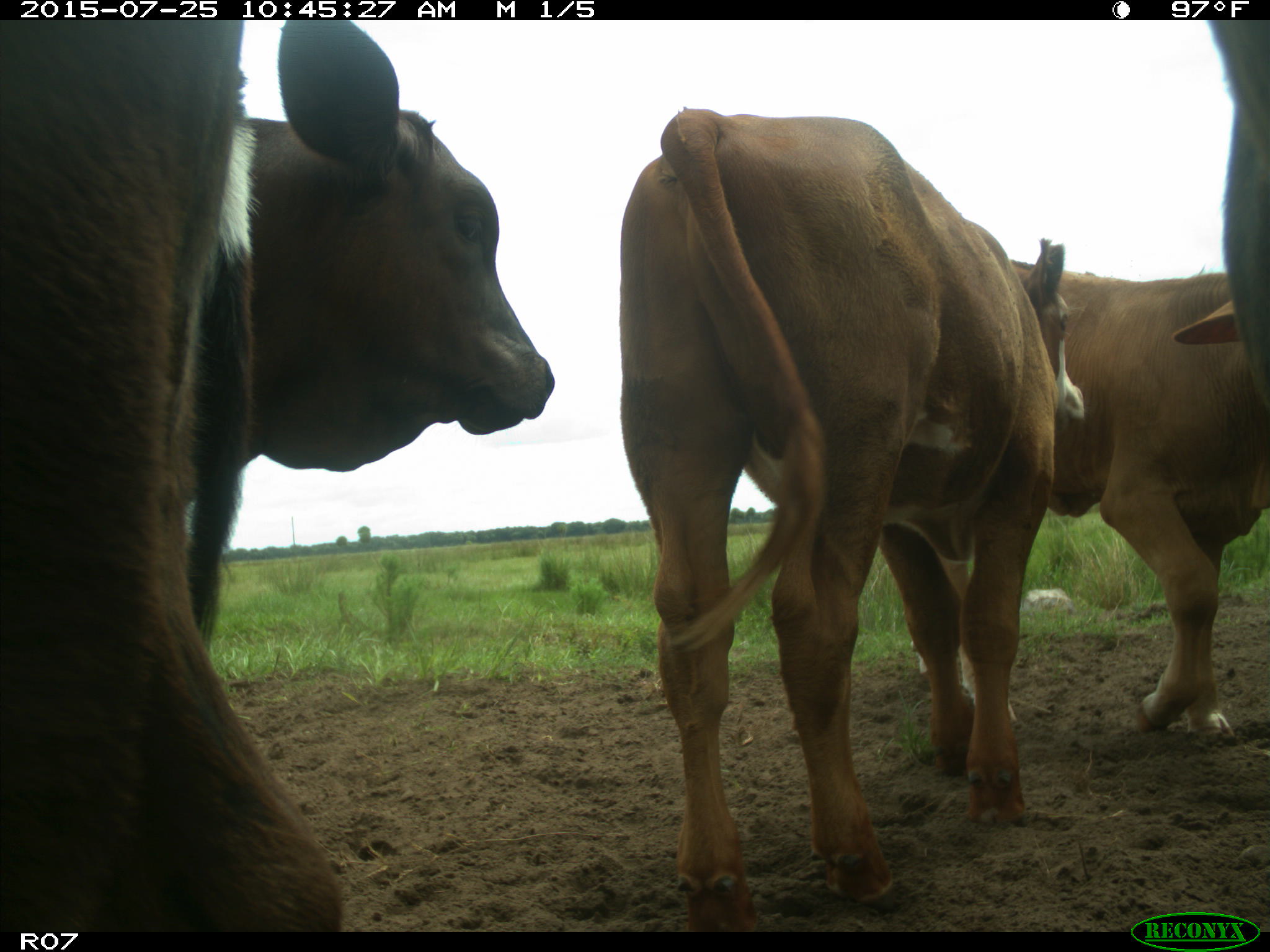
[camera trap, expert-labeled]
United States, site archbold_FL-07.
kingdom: Animalia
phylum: Chordata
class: Mammalia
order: Artiodactyla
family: Bovidae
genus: Bos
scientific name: Bos taurus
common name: domestic cow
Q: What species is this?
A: Bos taurus (domestic cow).